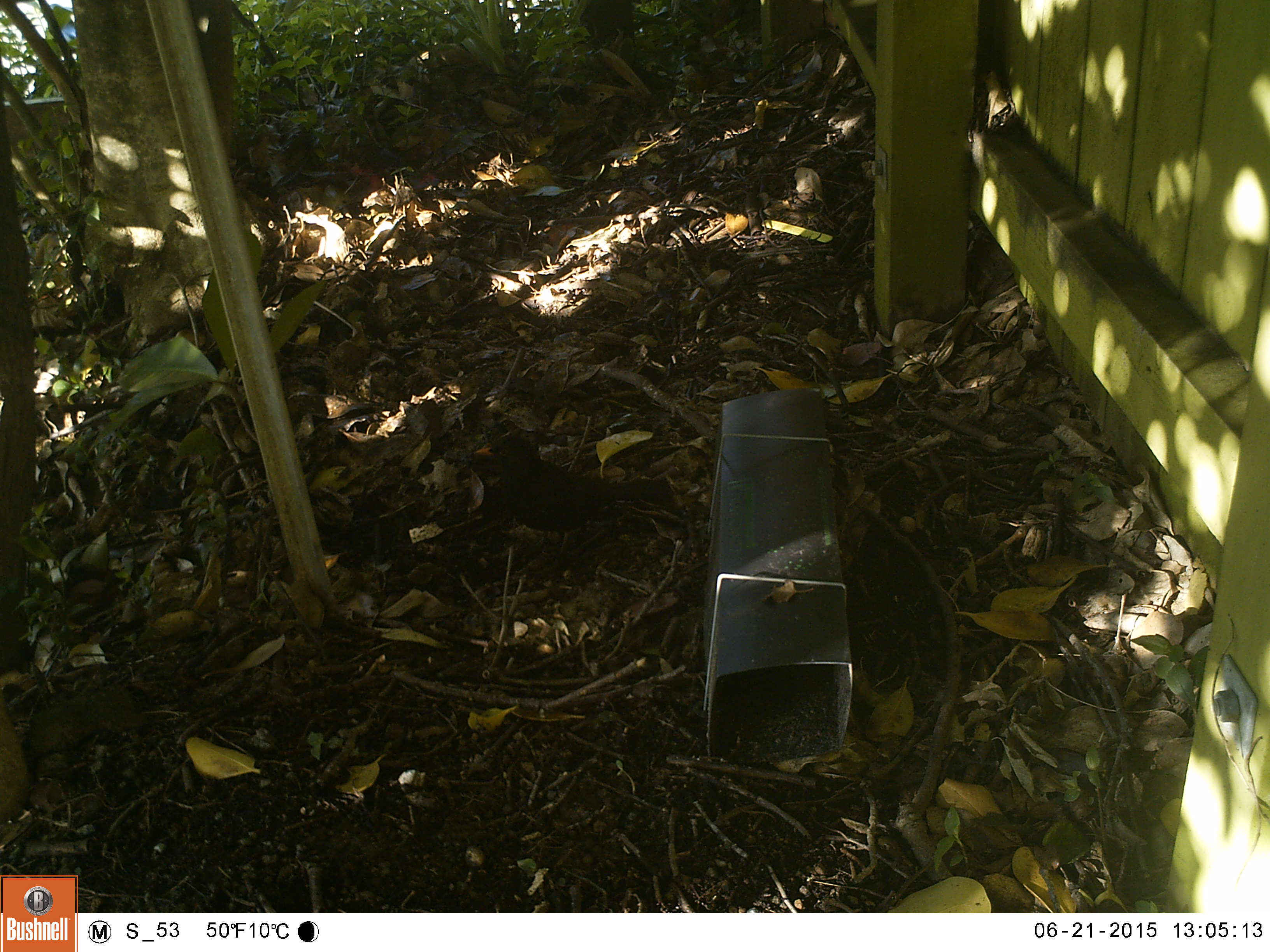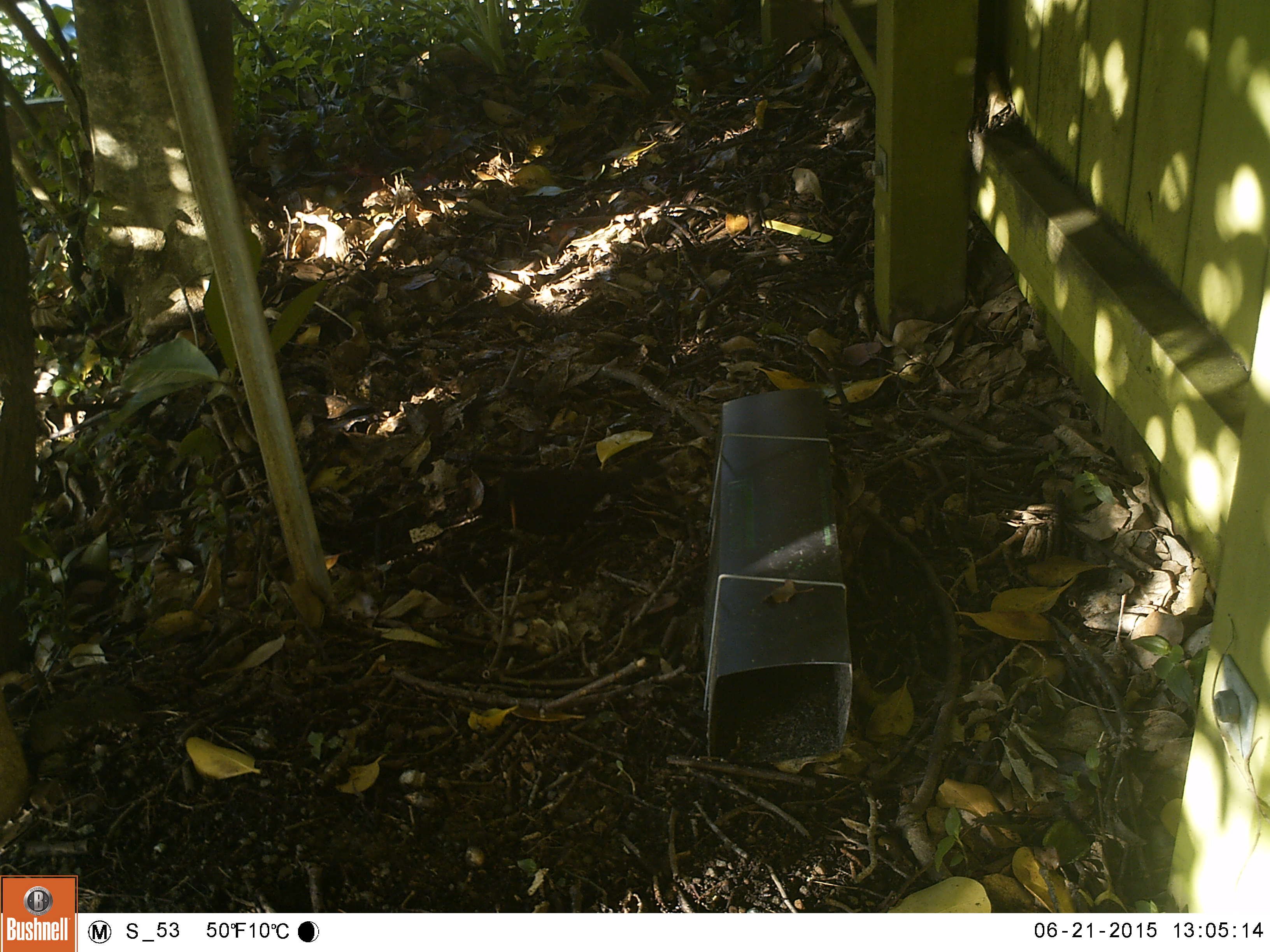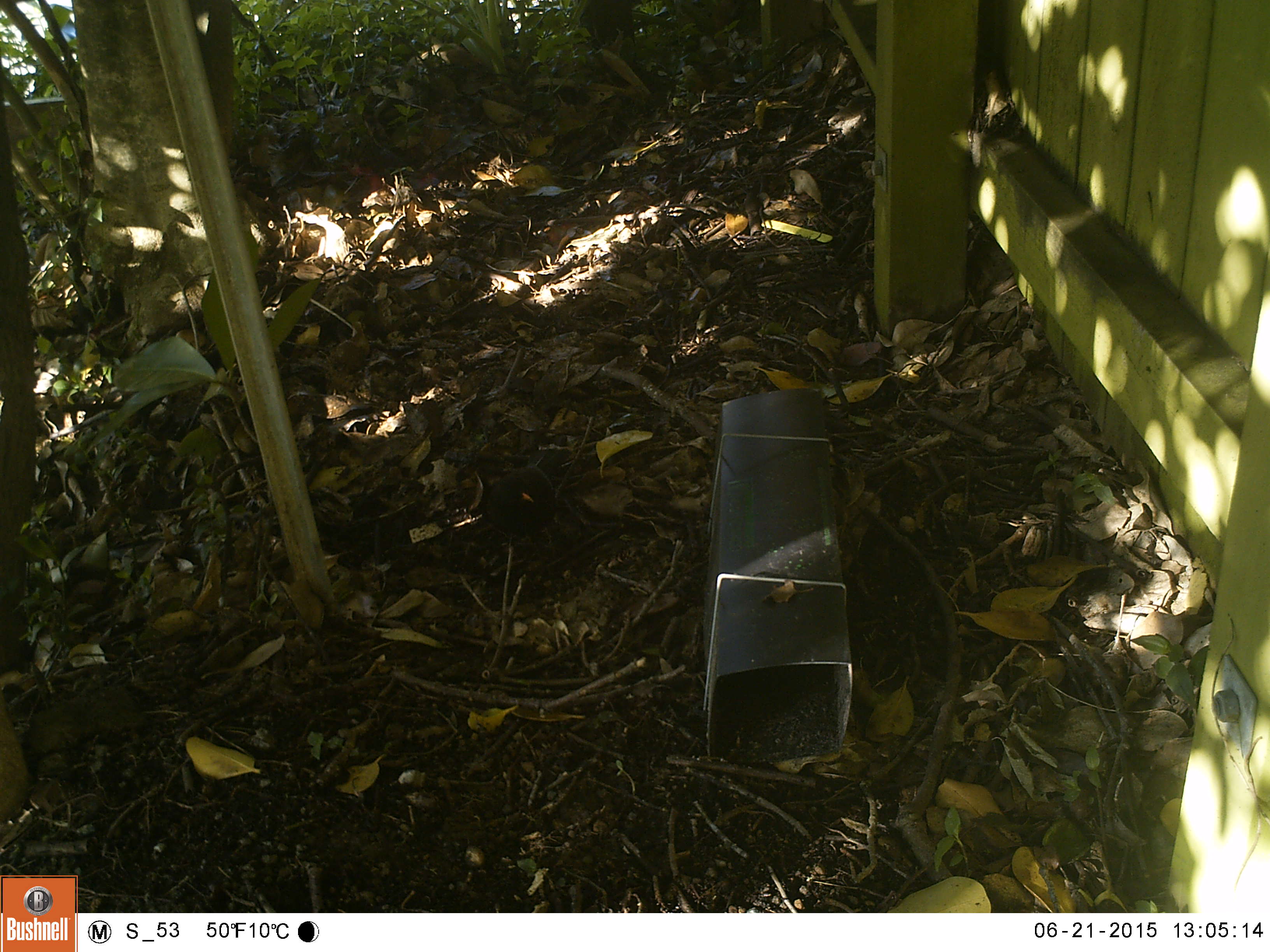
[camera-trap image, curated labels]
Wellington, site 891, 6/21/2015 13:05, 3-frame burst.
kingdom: Animalia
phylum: Chordata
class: Aves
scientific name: Aves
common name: bird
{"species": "bird (Aves)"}